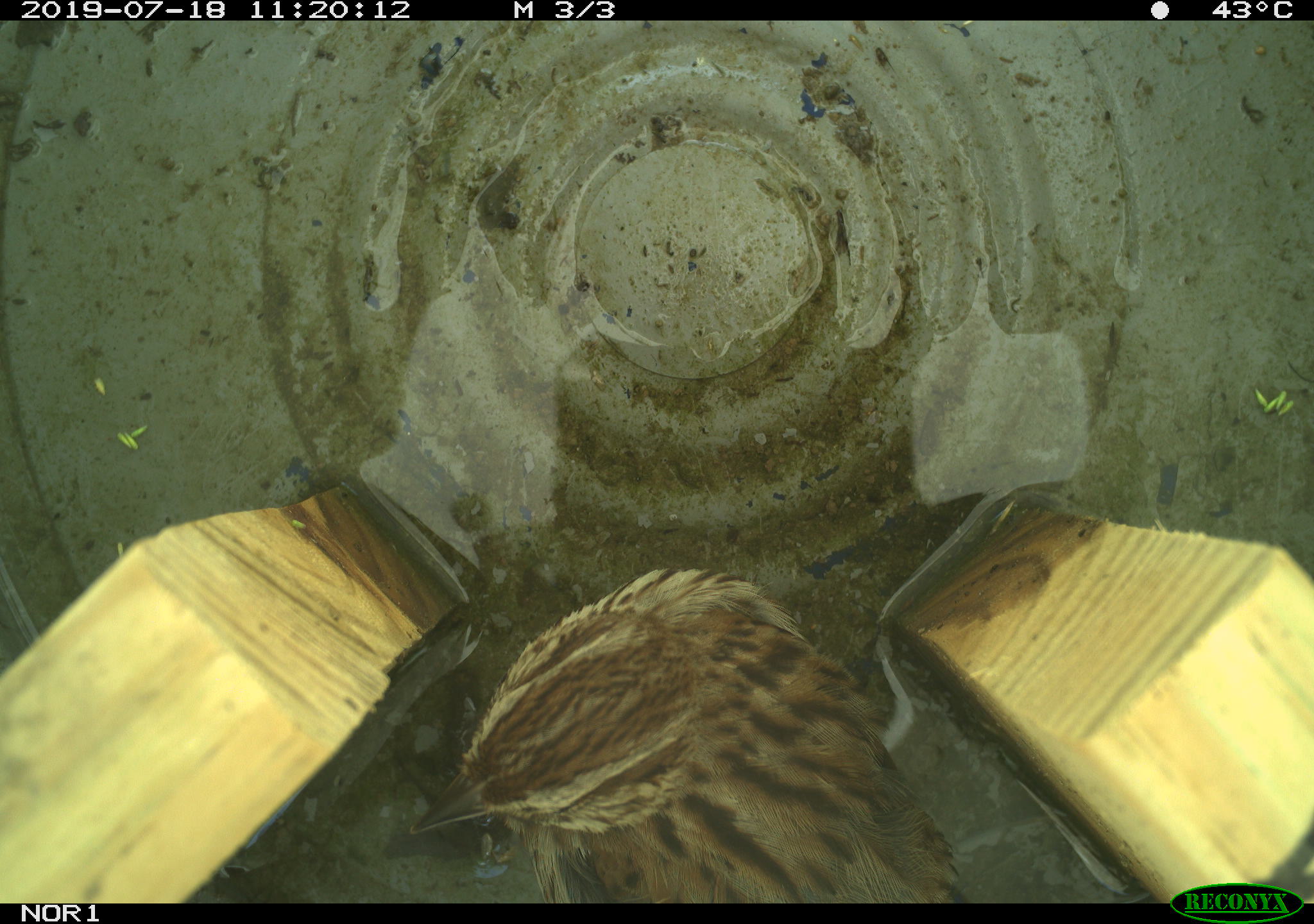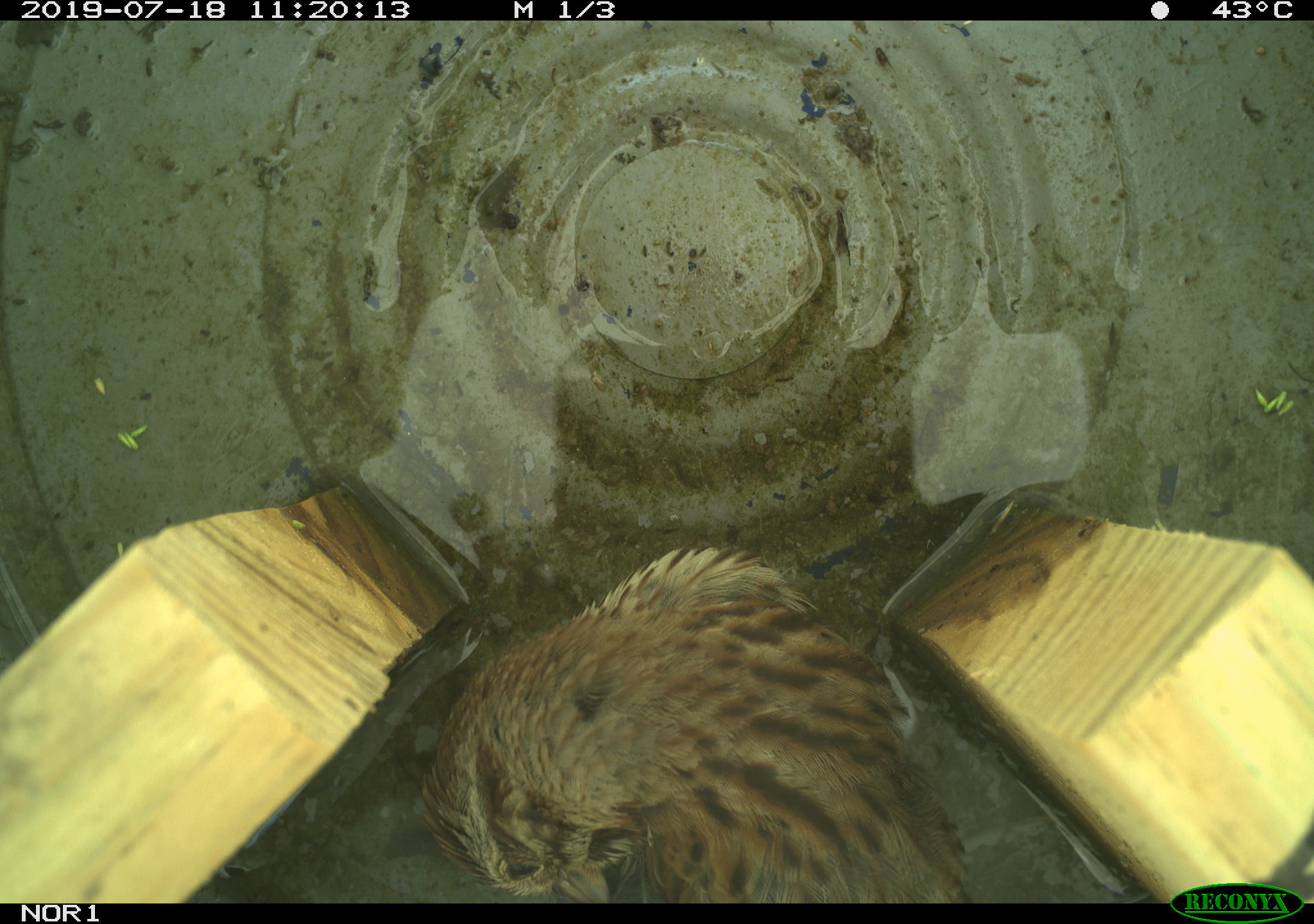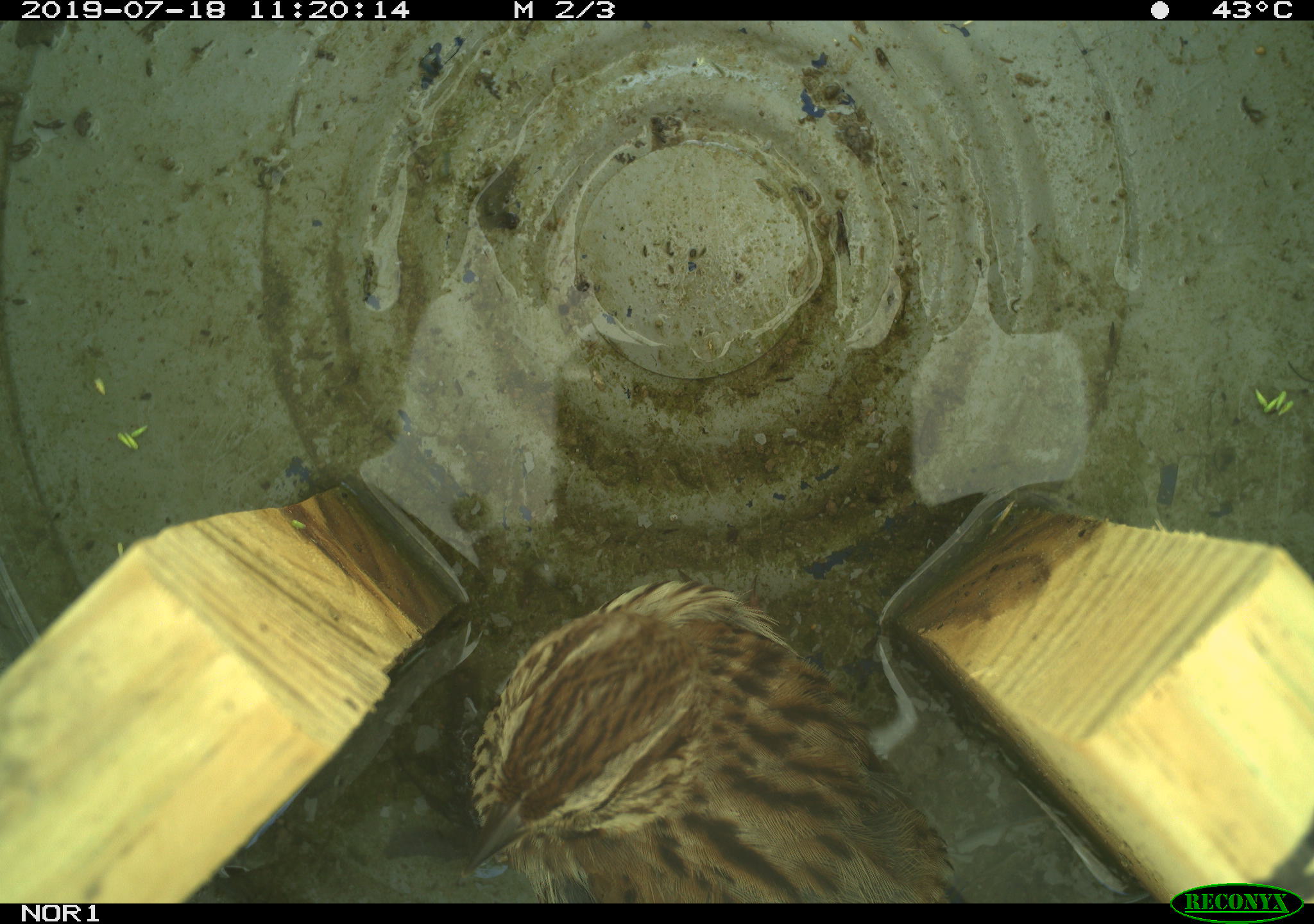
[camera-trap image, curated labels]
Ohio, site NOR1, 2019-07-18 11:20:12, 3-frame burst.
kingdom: Animalia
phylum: Chordata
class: Aves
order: Passeriformes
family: Passerellidae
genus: Melospiza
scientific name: Melospiza melodia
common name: song sparrow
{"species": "song sparrow (Melospiza melodia)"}